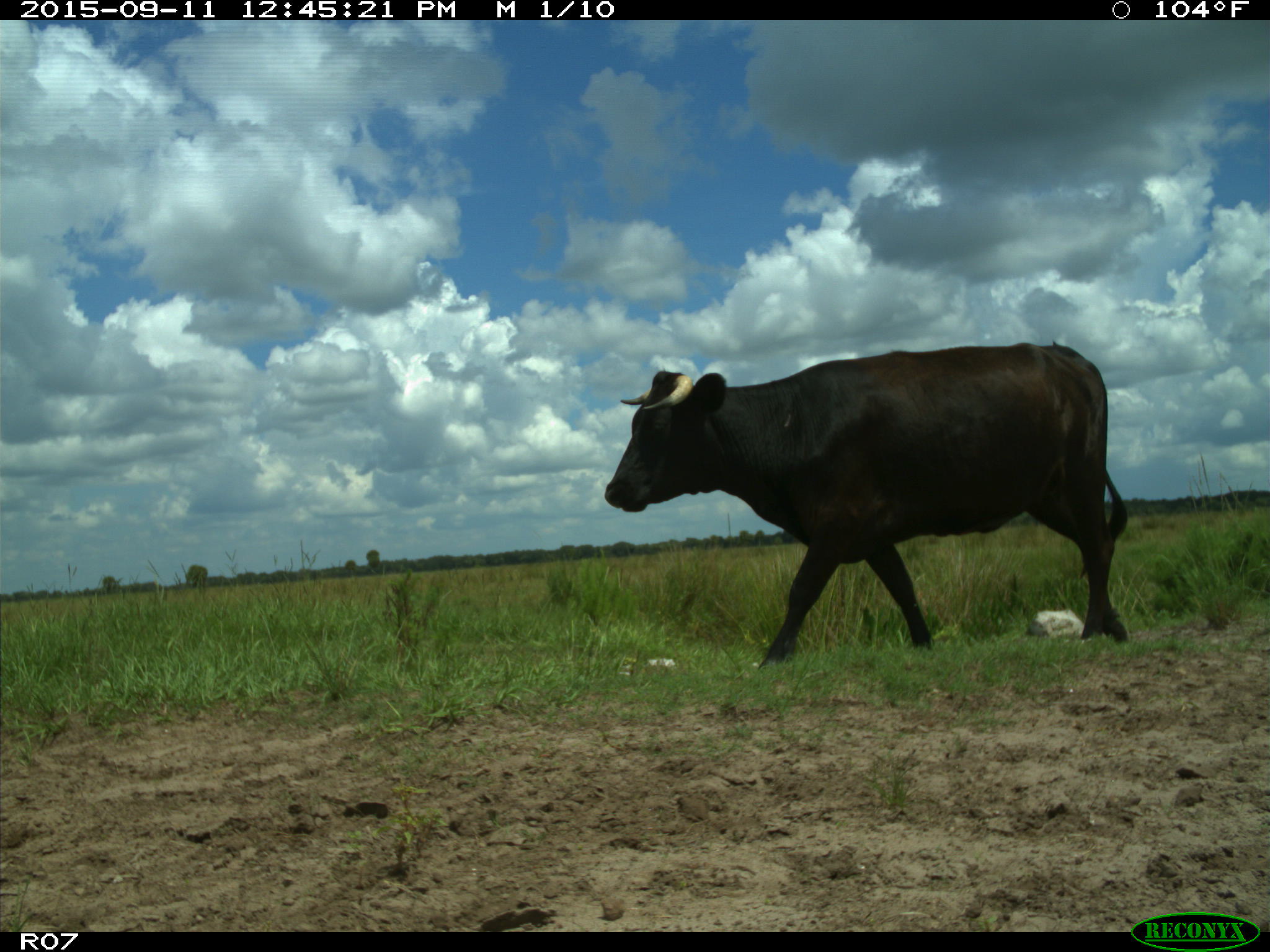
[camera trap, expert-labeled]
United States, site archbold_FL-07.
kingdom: Animalia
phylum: Chordata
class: Mammalia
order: Artiodactyla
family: Bovidae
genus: Bos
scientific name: Bos taurus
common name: domestic cow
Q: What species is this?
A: Bos taurus (domestic cow).